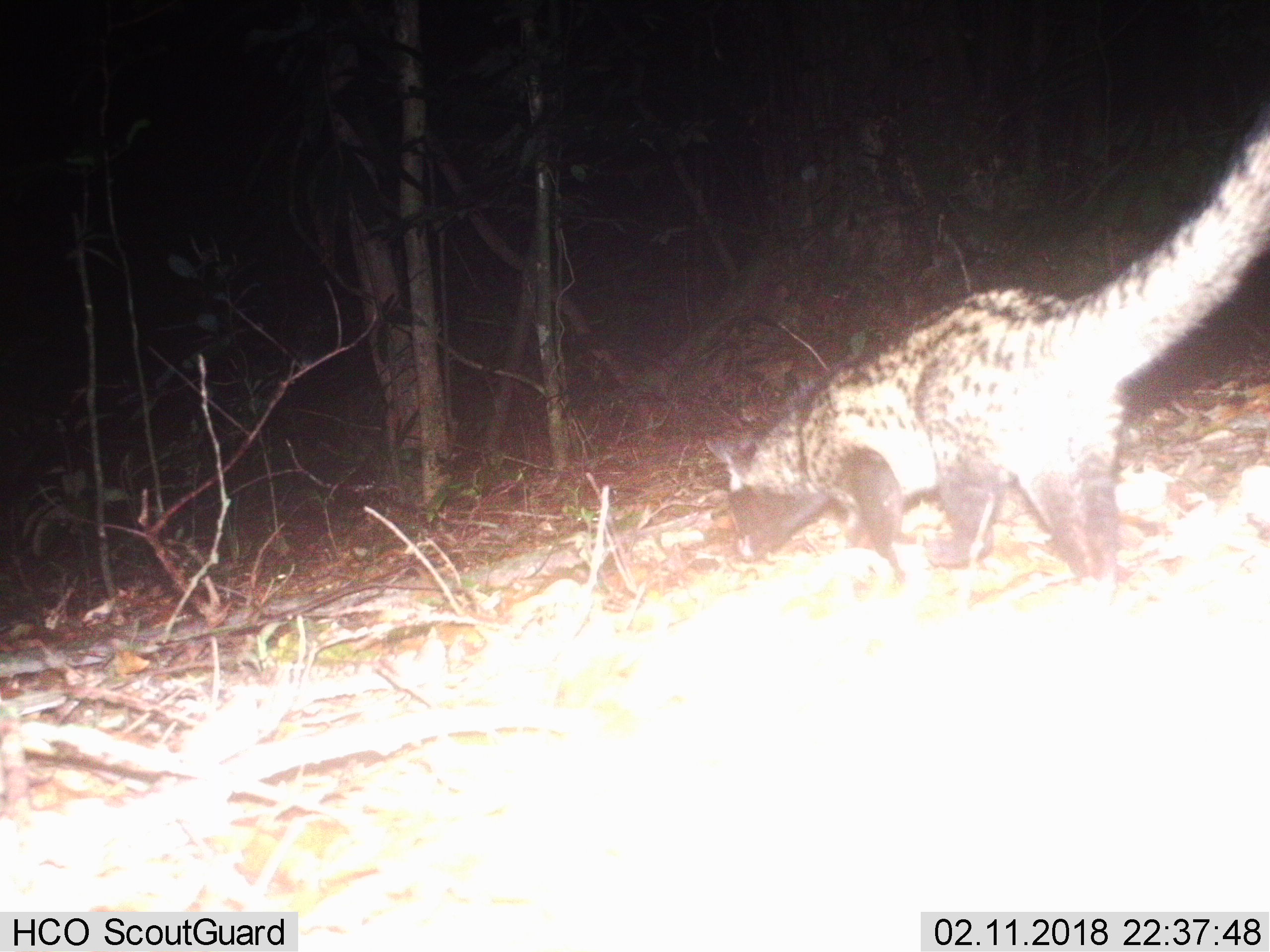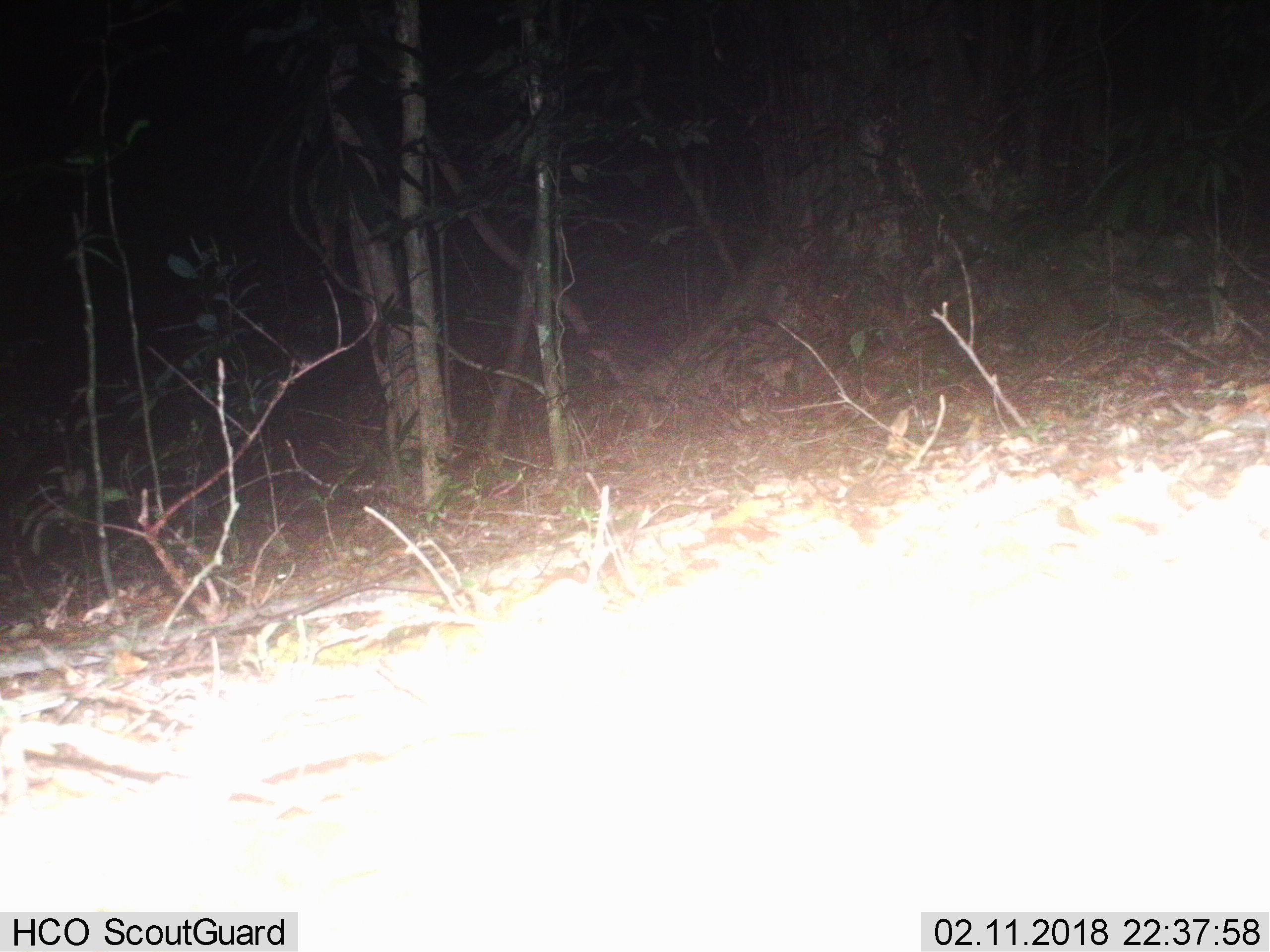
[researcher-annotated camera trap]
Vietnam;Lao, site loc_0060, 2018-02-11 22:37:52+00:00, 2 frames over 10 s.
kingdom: Animalia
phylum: Chordata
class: Mammalia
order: Carnivora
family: Viverridae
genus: Paradoxurus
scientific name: Paradoxurus hermaphroditus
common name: common palm civet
Common palm civet (Paradoxurus hermaphroditus). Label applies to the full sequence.